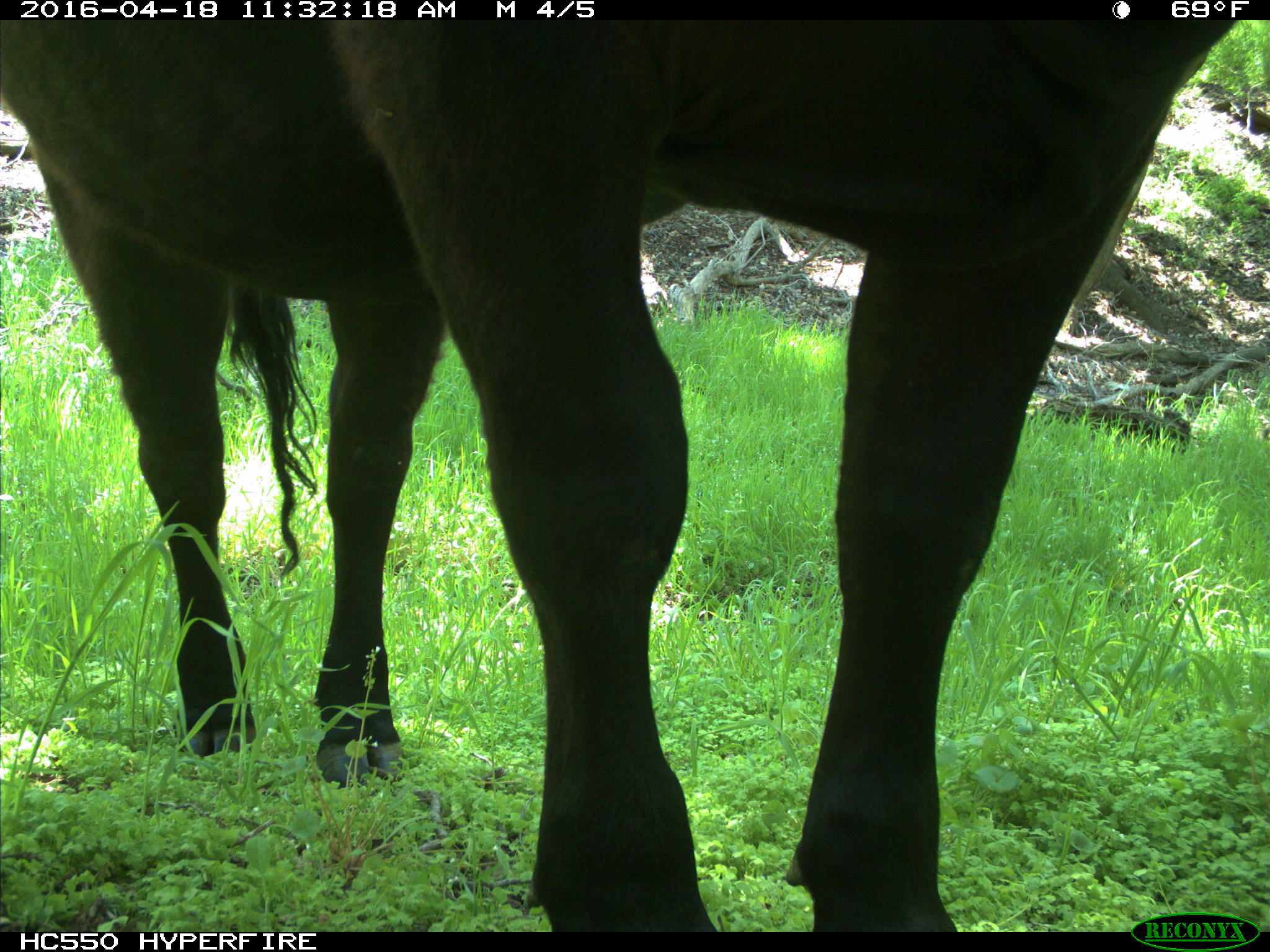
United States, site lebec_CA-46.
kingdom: Animalia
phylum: Chordata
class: Mammalia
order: Artiodactyla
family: Bovidae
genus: Bos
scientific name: Bos taurus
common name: domestic cow